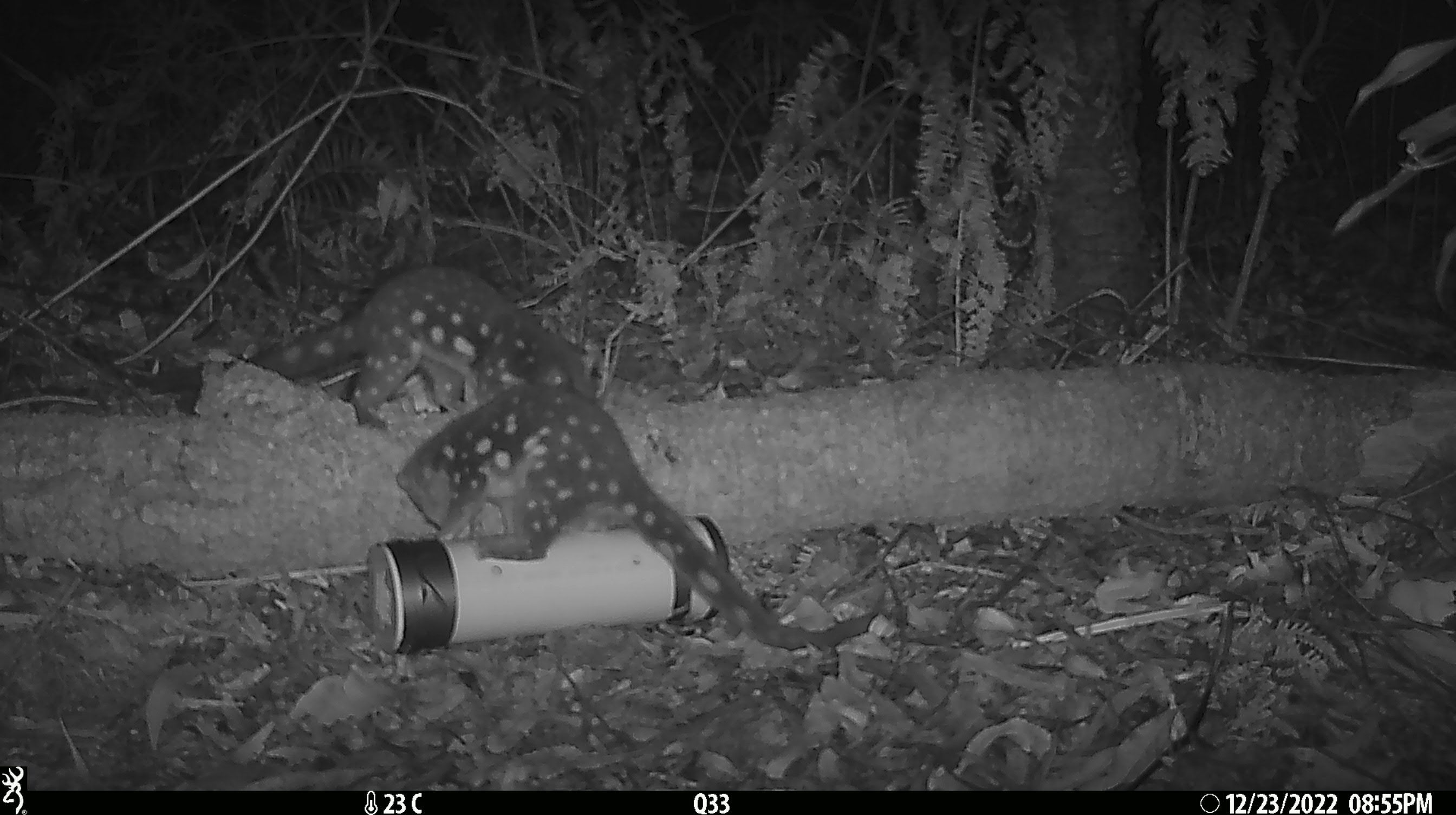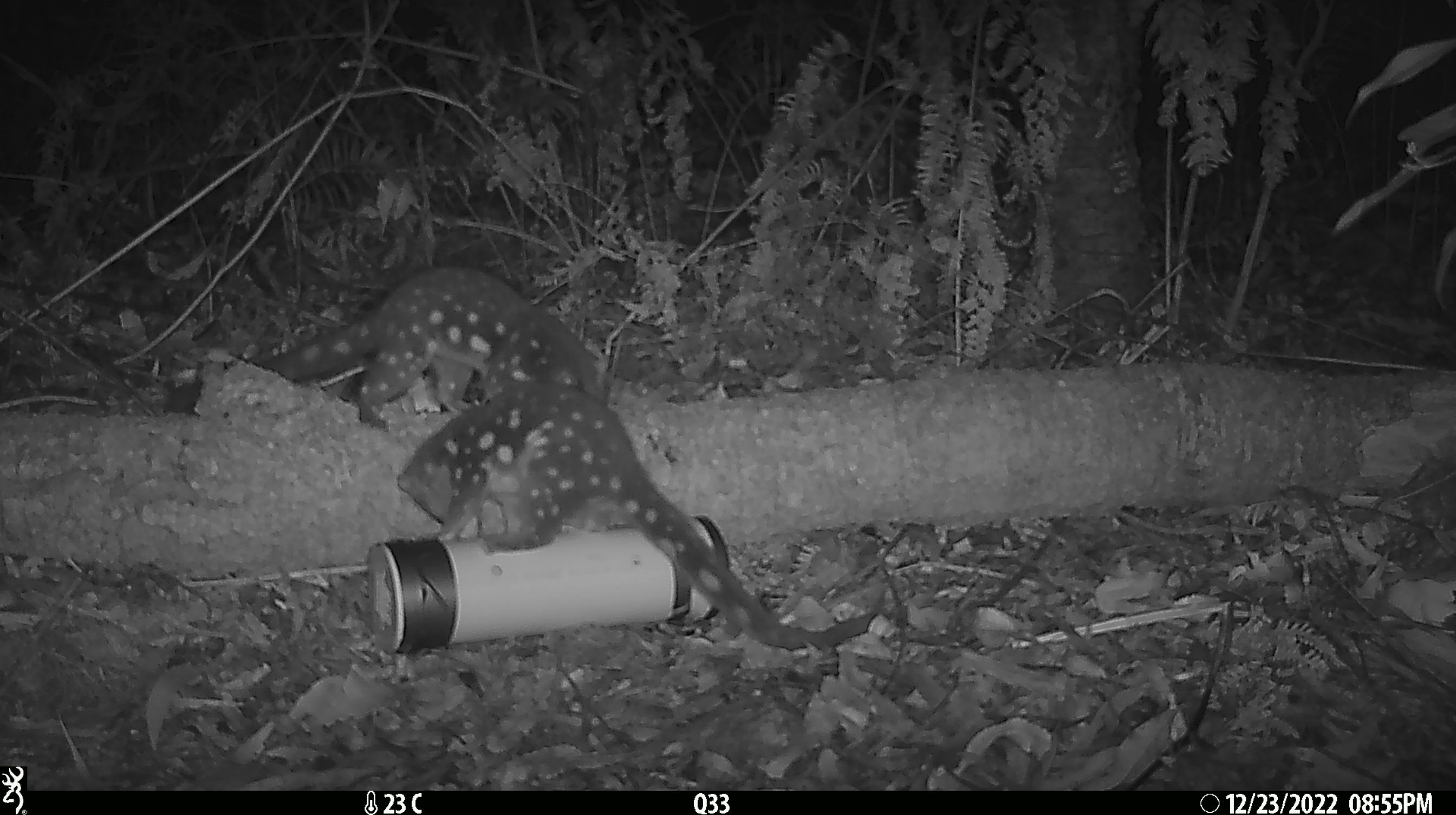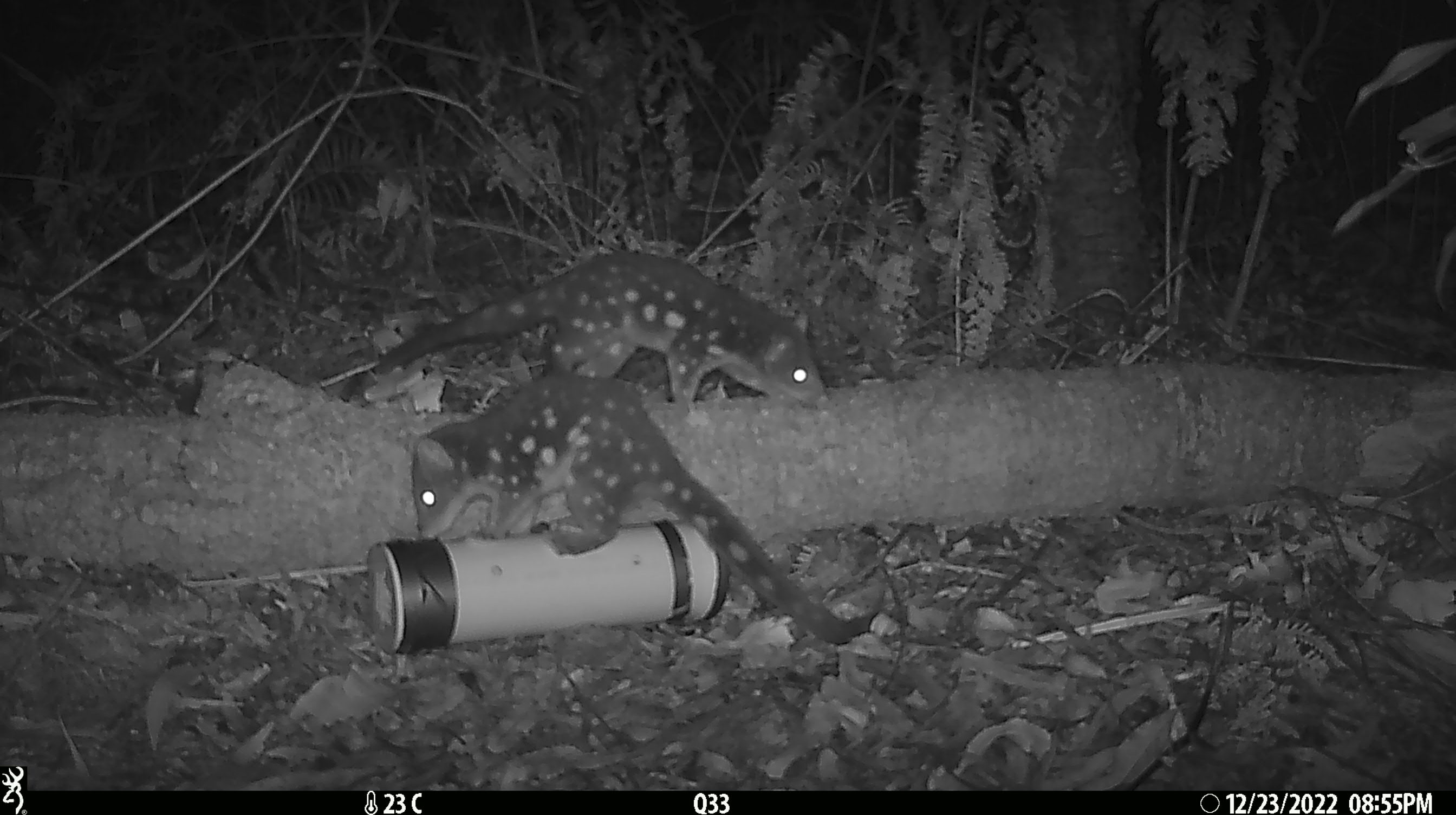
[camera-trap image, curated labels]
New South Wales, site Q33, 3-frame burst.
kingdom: Animalia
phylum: Chordata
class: Mammalia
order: Dasyuromorphia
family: Dasyuridae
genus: Dasyurus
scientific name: Dasyurus maculatus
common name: spotted-tailed quoll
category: quoll